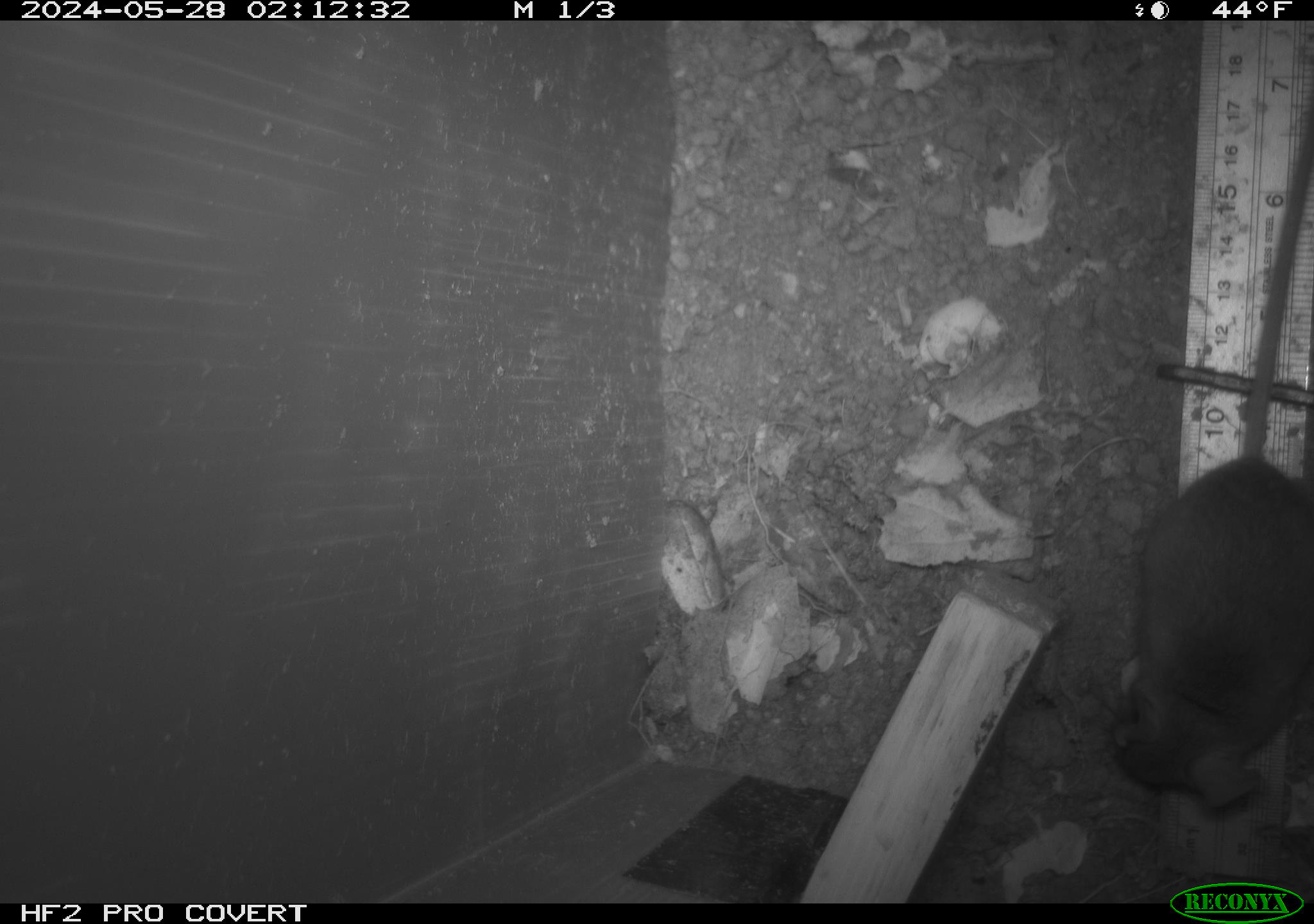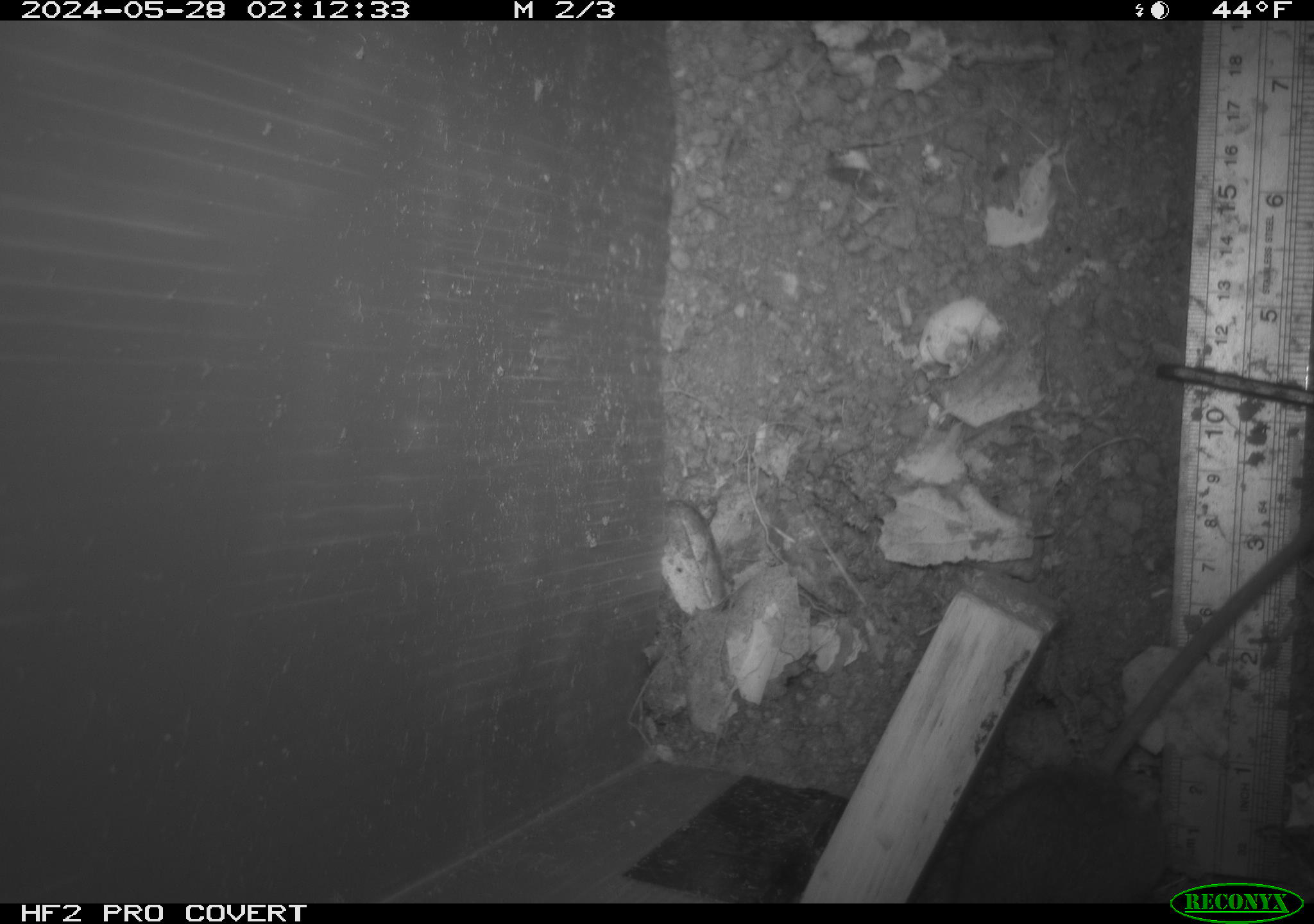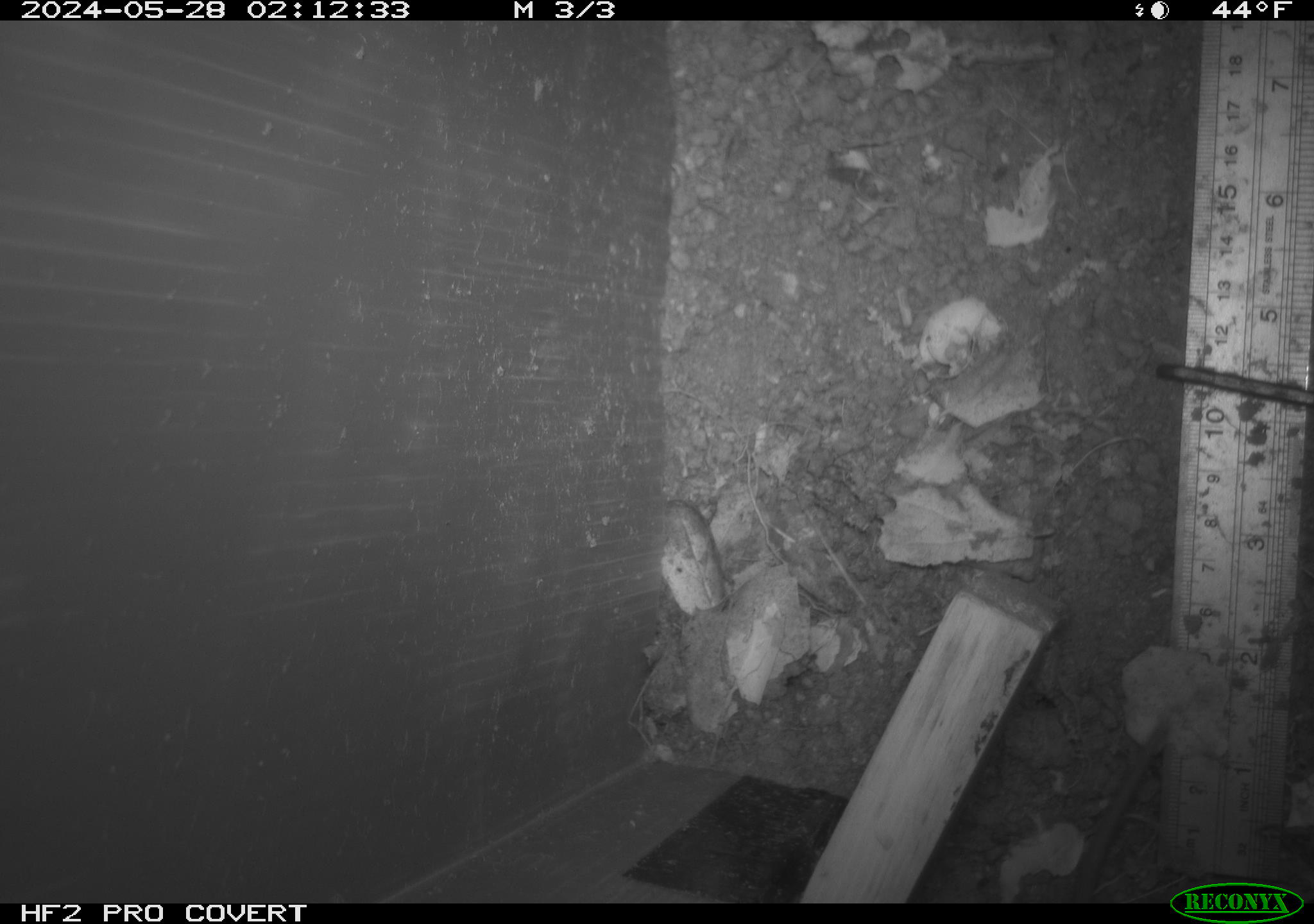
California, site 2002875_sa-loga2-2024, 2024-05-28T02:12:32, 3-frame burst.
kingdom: Animalia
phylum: Chordata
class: Mammalia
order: Rodentia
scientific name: Rodentia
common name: rodent